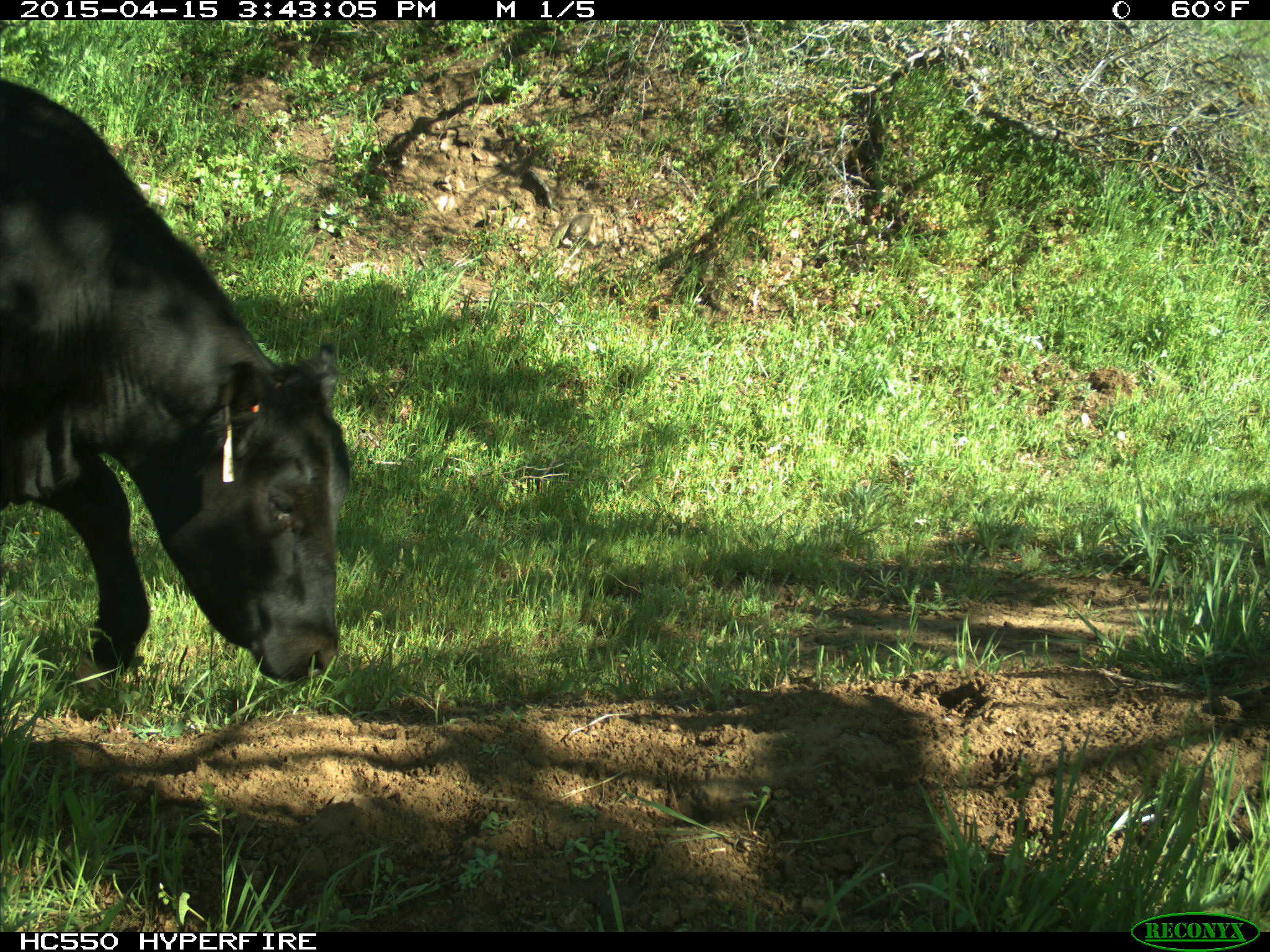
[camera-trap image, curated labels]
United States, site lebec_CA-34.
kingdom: Animalia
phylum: Chordata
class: Mammalia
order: Artiodactyla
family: Bovidae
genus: Bos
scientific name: Bos taurus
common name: domestic cow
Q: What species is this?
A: Bos taurus (domestic cow).